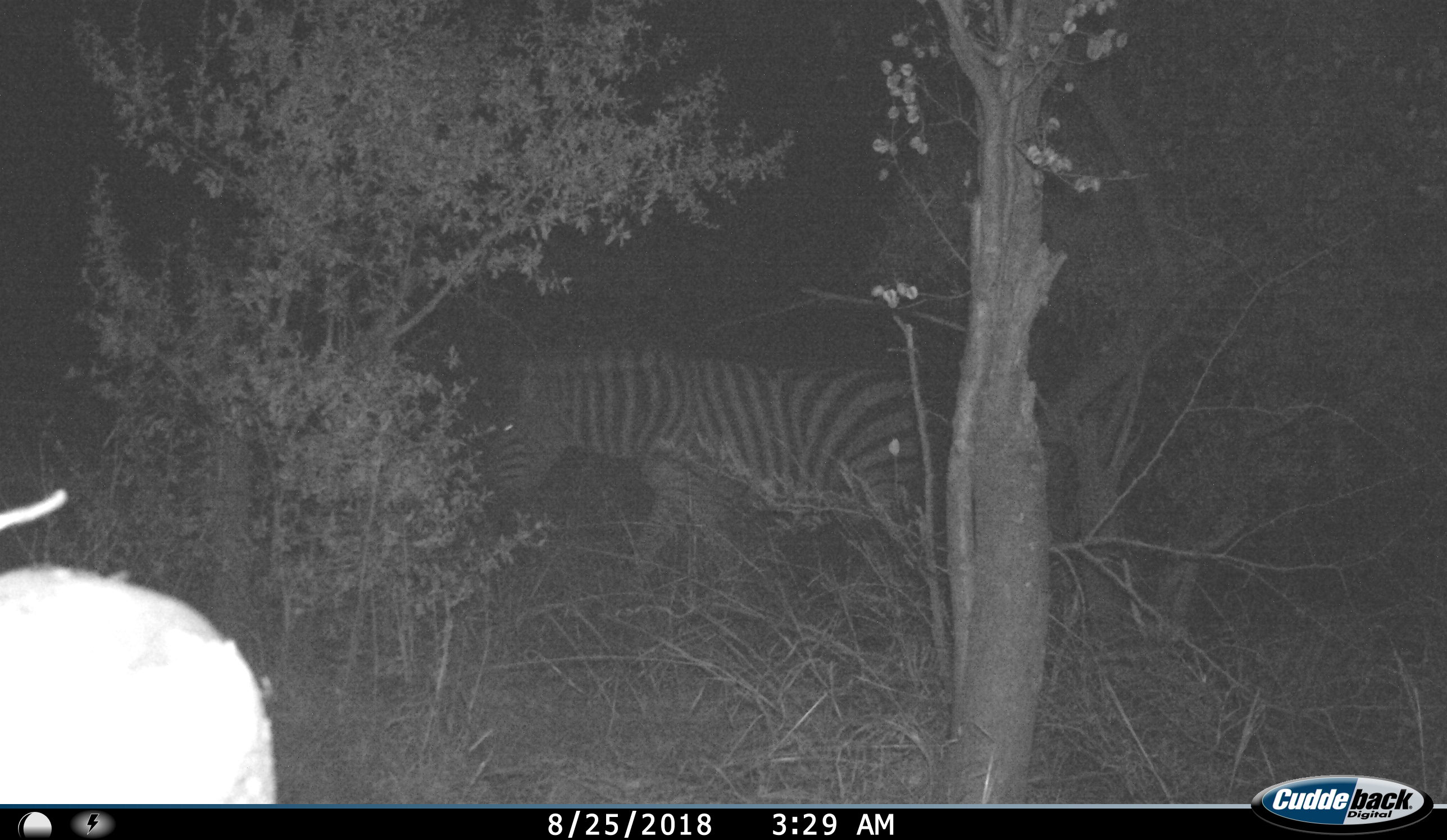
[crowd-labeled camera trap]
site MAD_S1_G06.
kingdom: Animalia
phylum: Chordata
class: Mammalia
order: Perissodactyla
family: Equidae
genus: Equus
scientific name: Equus quagga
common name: plains zebra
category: zebraplains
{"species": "zebraplains (plains zebra) (Equus quagga)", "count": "1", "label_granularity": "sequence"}